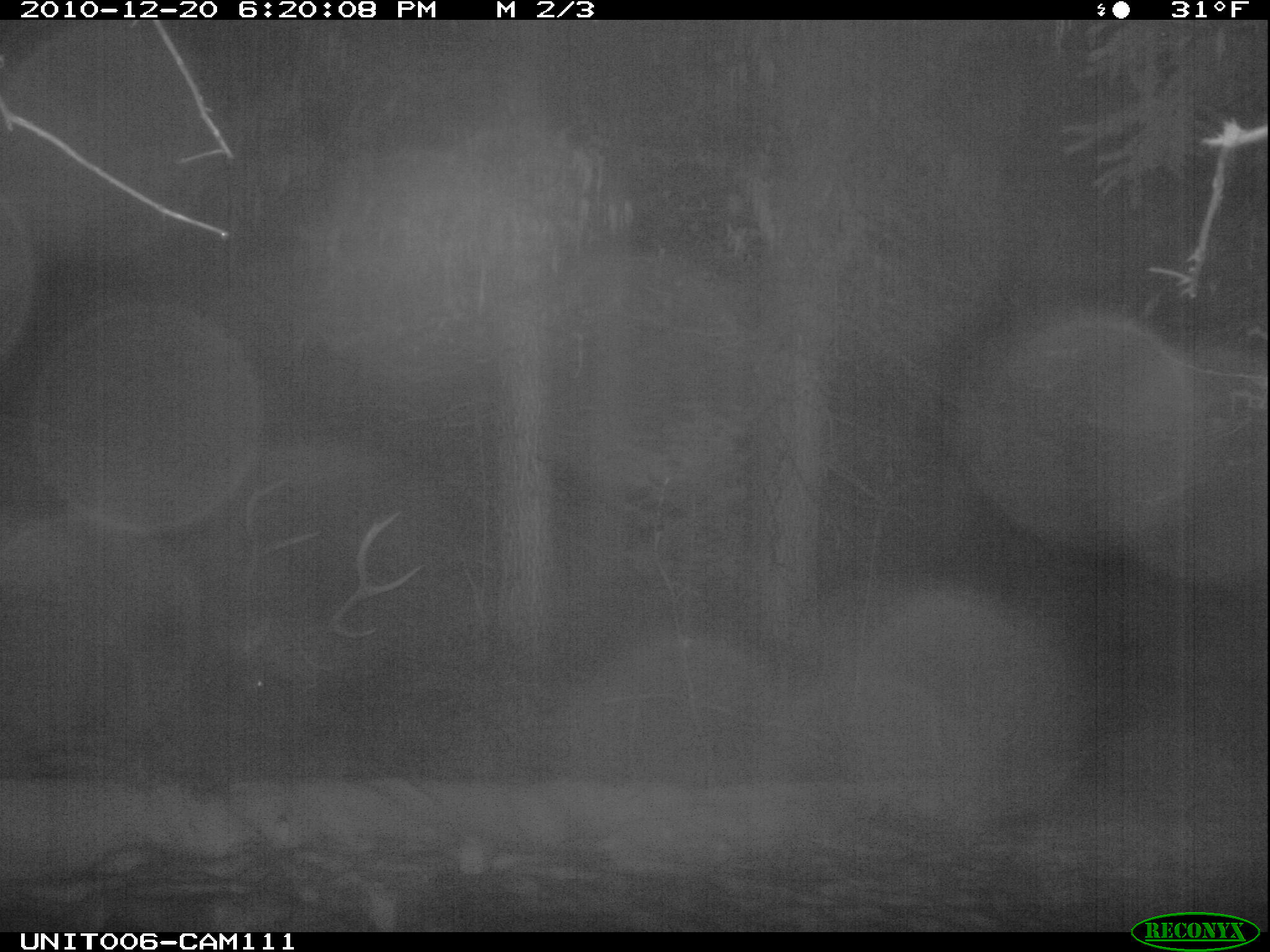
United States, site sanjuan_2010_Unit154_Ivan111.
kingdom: Animalia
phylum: Chordata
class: Mammalia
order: Artiodactyla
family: Cervidae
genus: Cervus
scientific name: Cervus elaphus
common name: red deer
Cervus elaphus (red deer).